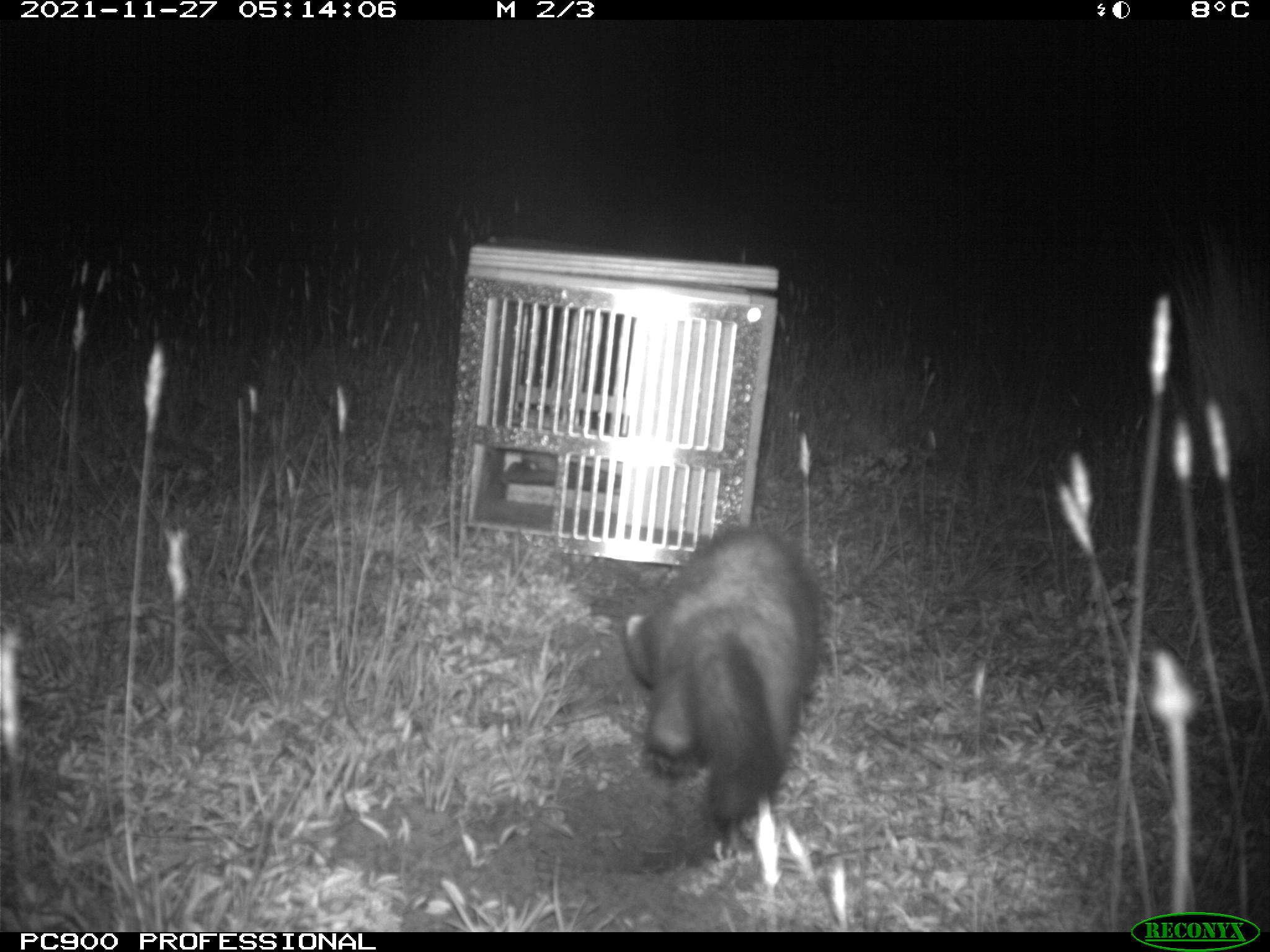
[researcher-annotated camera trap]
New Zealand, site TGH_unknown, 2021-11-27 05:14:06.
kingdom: Animalia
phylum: Chordata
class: Mammalia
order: Carnivora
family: Mustelidae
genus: Mustela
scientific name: Mustela furo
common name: ferret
Ferret (Mustela furo).